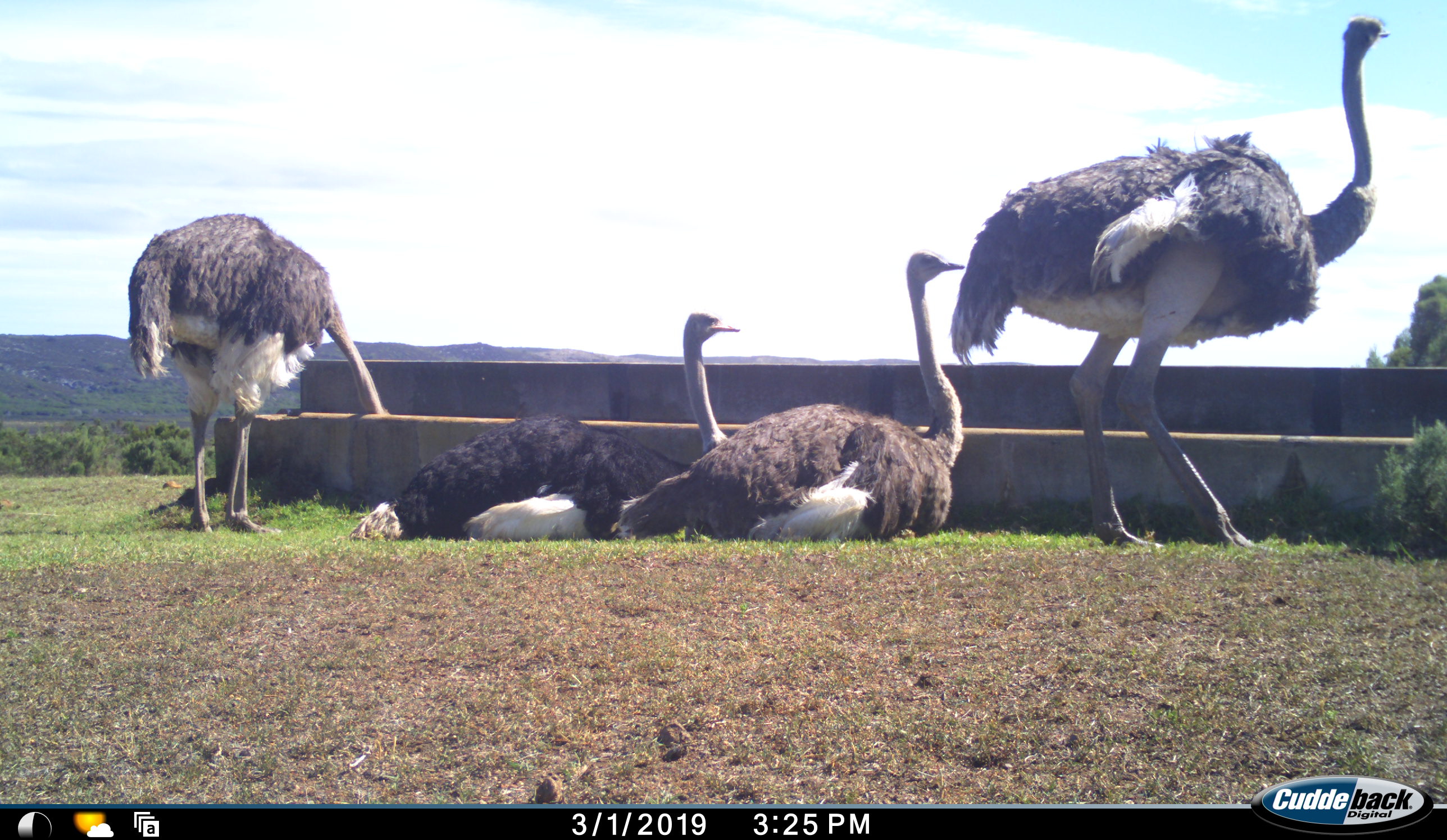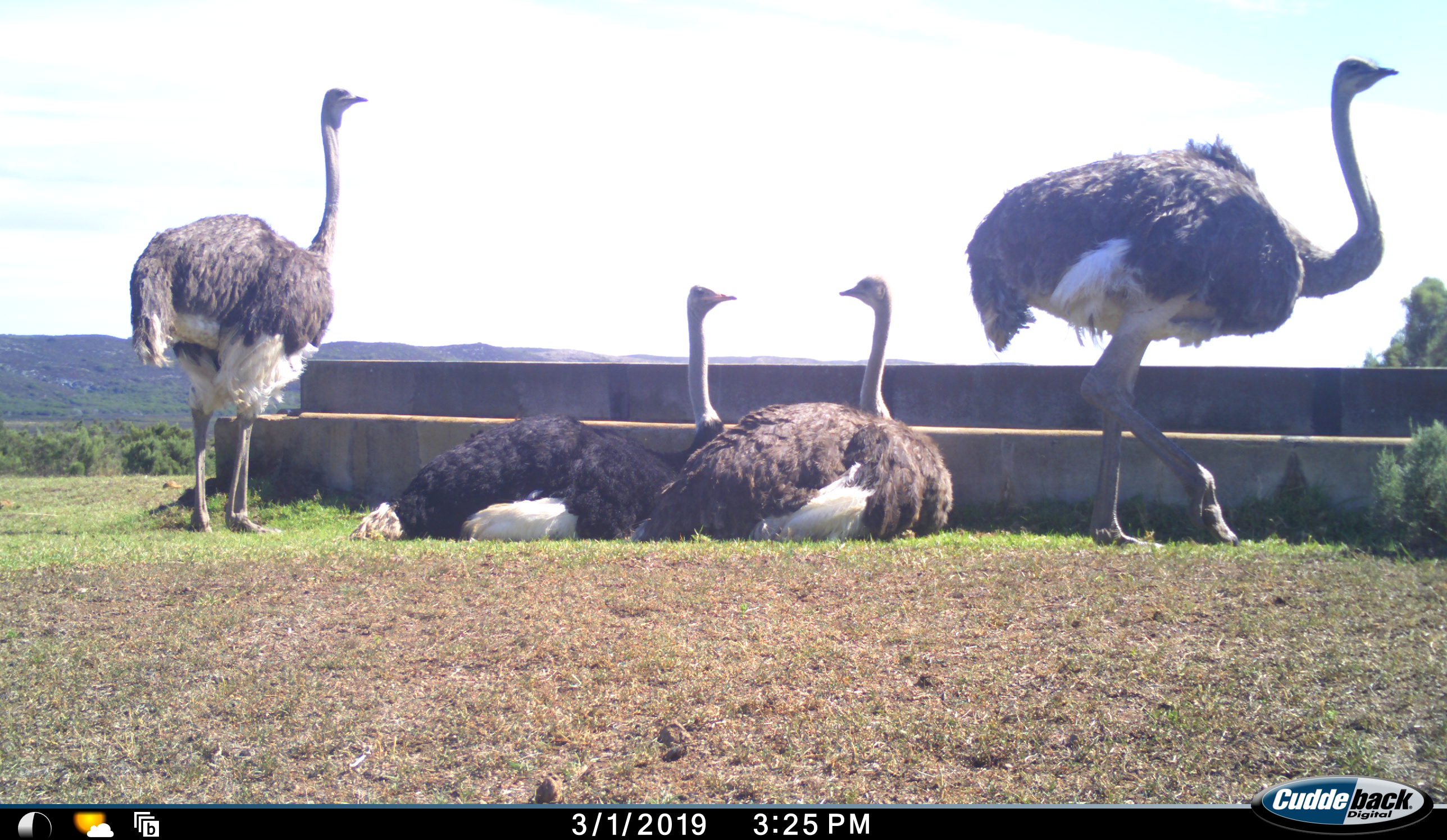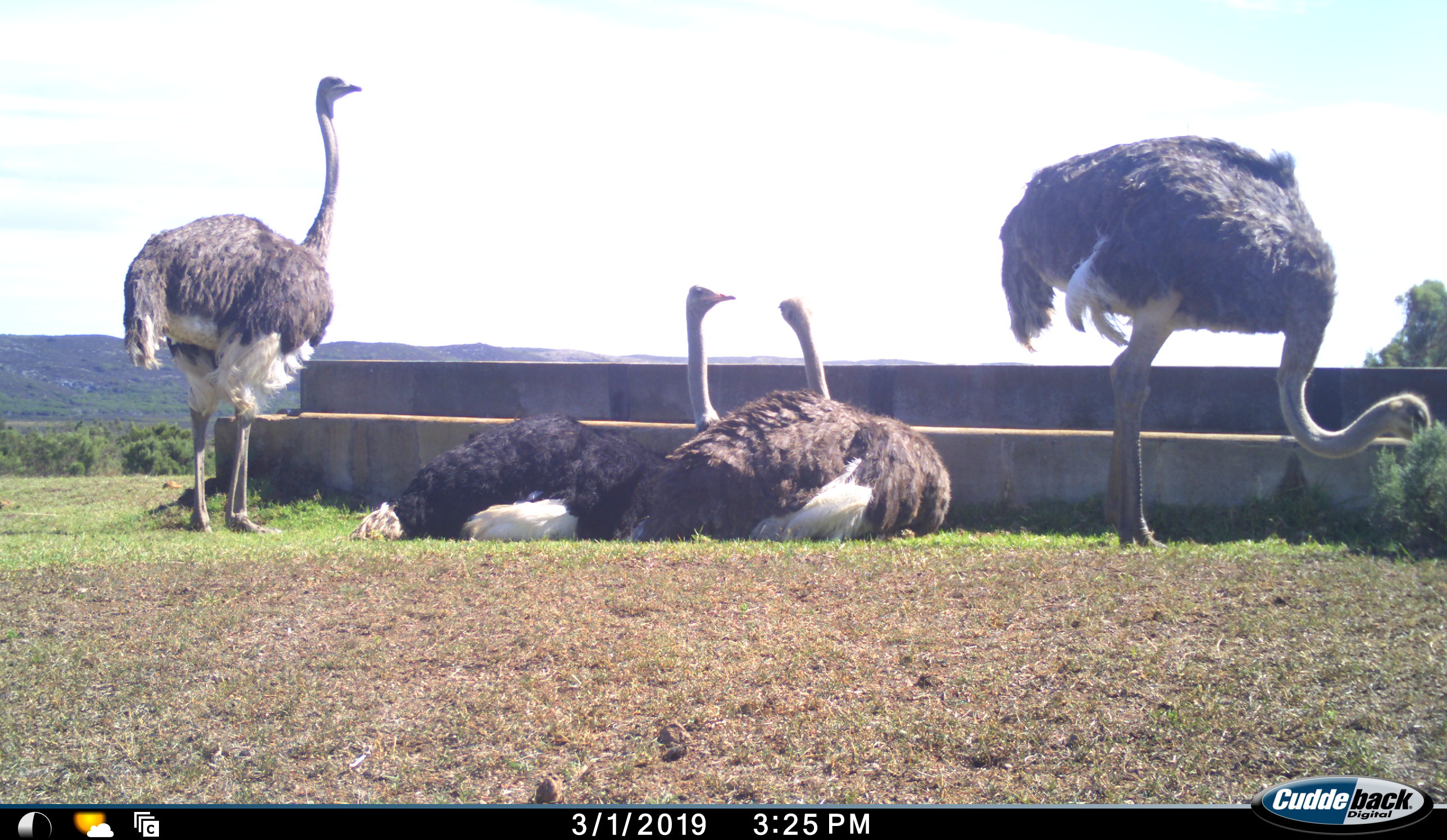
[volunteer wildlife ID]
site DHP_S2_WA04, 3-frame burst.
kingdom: Animalia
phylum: Chordata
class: Aves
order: Struthioniformes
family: Struthionidae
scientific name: Struthionidae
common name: ostrich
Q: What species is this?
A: Ostrich (Struthionidae).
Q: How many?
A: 4.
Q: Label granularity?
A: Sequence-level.